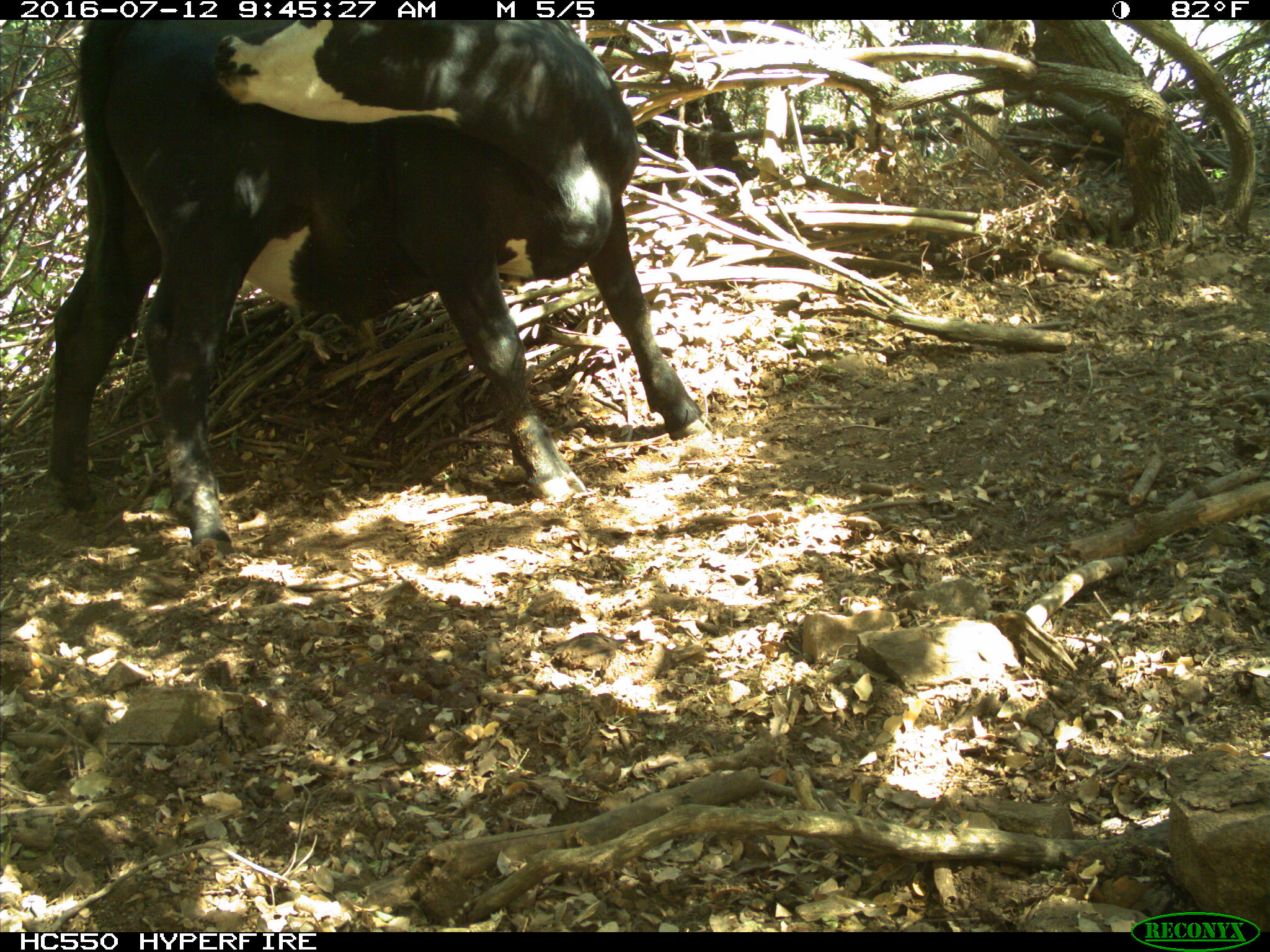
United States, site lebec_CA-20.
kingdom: Animalia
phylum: Chordata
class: Mammalia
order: Artiodactyla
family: Bovidae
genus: Bos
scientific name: Bos taurus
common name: domestic cow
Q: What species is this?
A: Bos taurus (domestic cow).